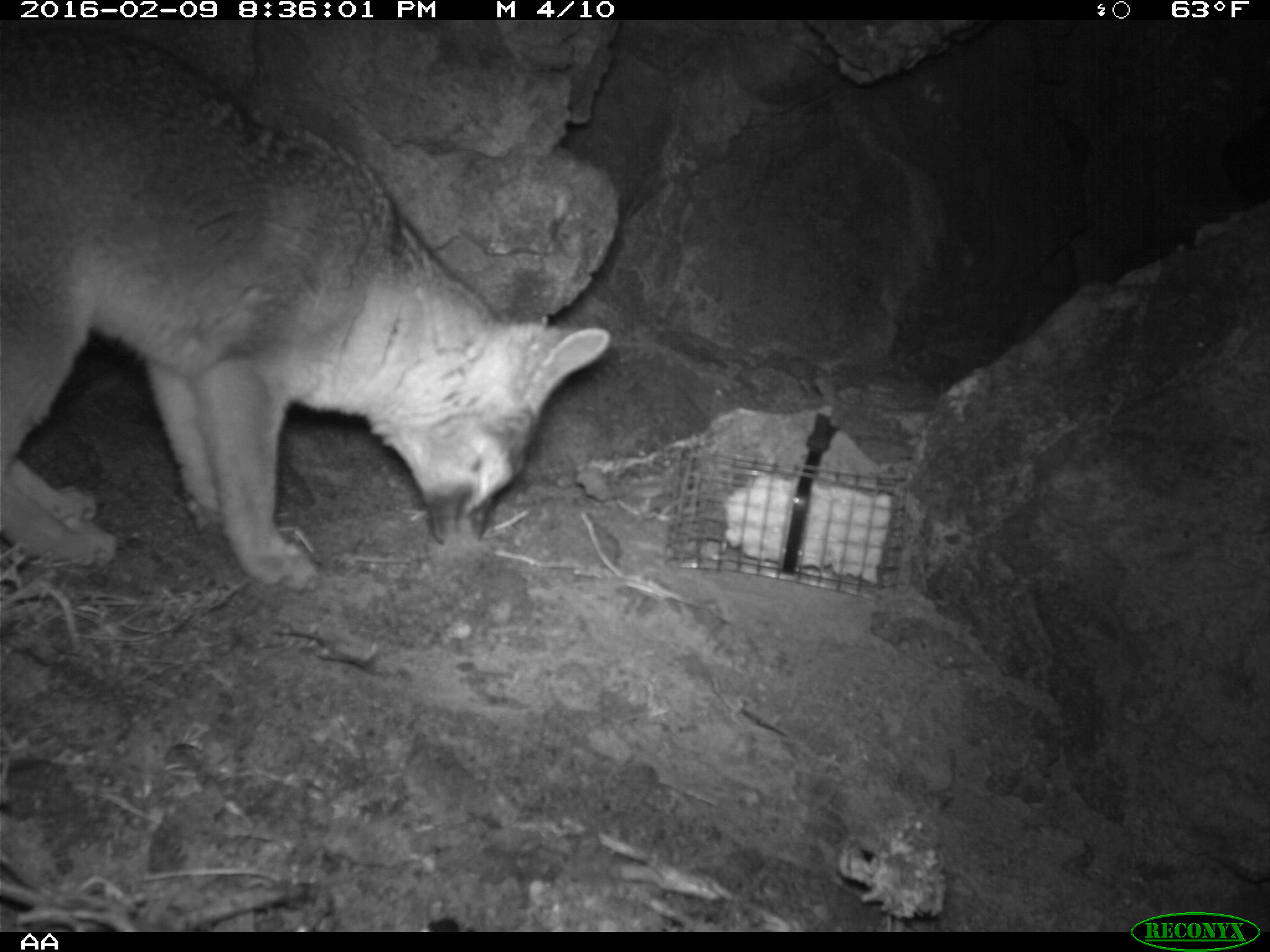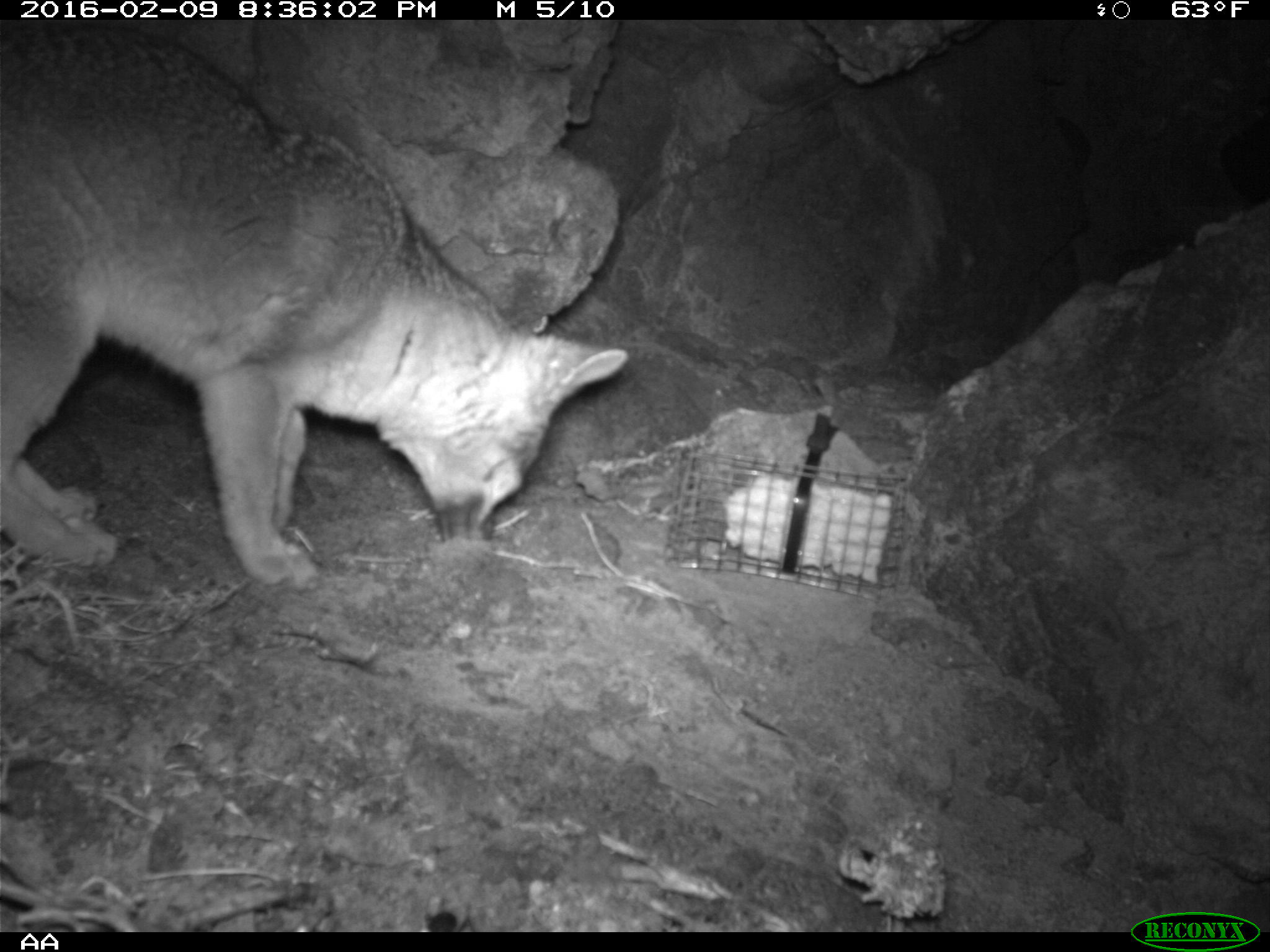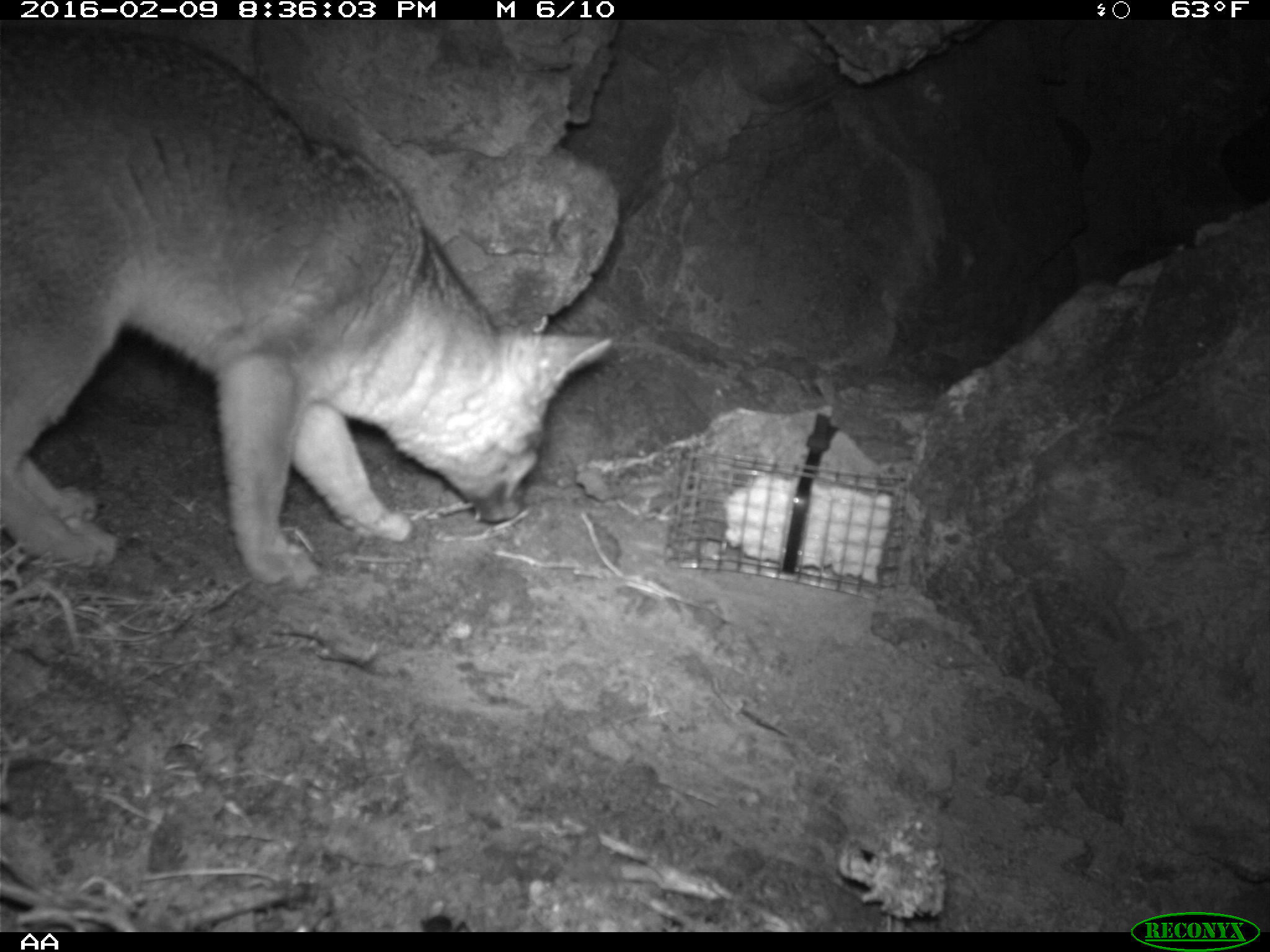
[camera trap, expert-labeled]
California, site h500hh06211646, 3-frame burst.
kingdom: Animalia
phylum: Chordata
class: Mammalia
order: Carnivora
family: Canidae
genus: Urocyon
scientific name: Urocyon littoralis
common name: island fox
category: fox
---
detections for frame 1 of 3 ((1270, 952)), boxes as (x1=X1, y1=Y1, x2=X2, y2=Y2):
fox: (x1=0, y1=24, x2=610, y2=594)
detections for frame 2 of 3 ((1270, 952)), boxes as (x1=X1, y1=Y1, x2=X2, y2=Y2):
fox: (x1=0, y1=17, x2=628, y2=590)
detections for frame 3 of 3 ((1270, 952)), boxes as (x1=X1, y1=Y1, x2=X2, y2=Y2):
fox: (x1=0, y1=27, x2=613, y2=586)